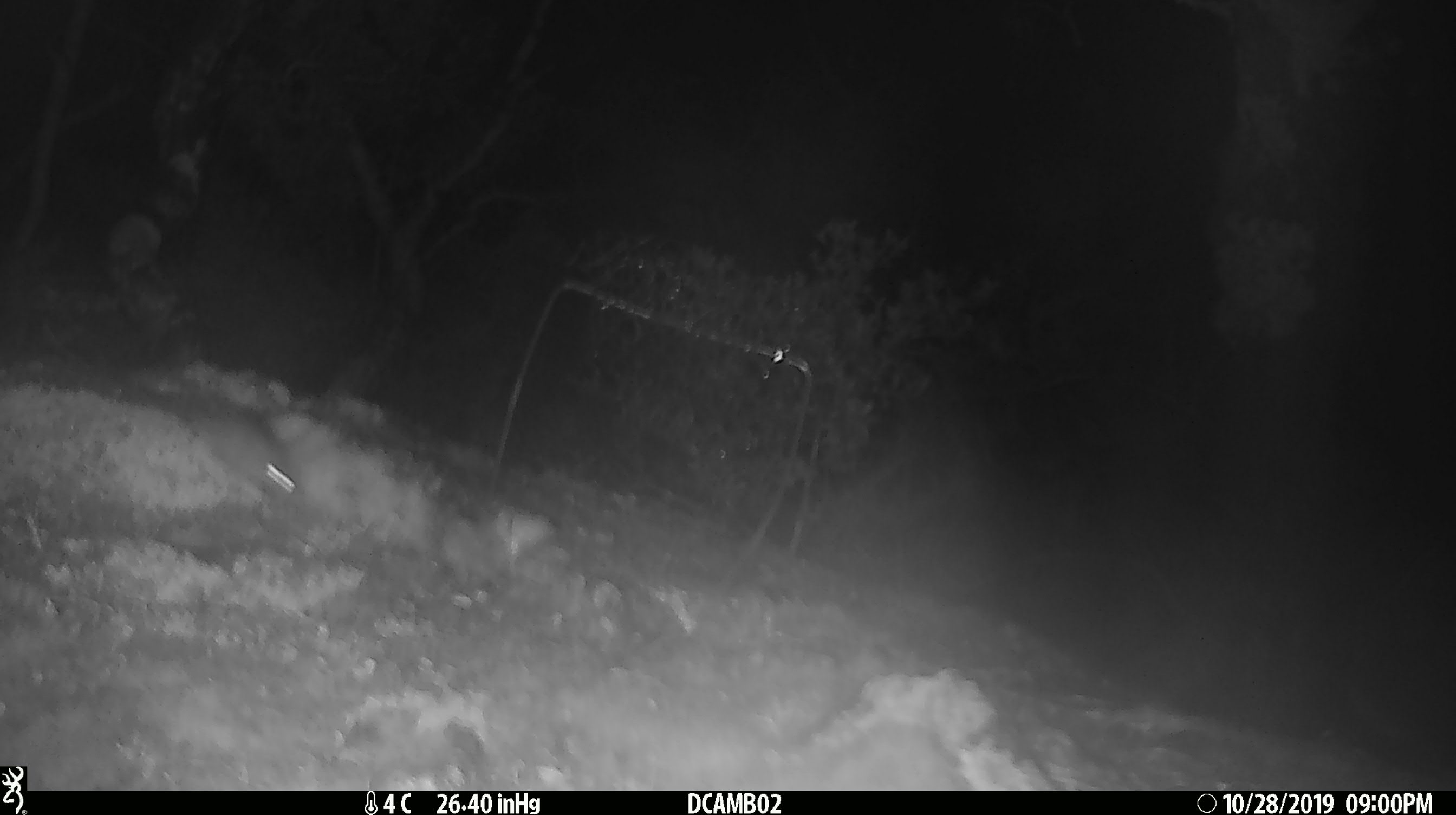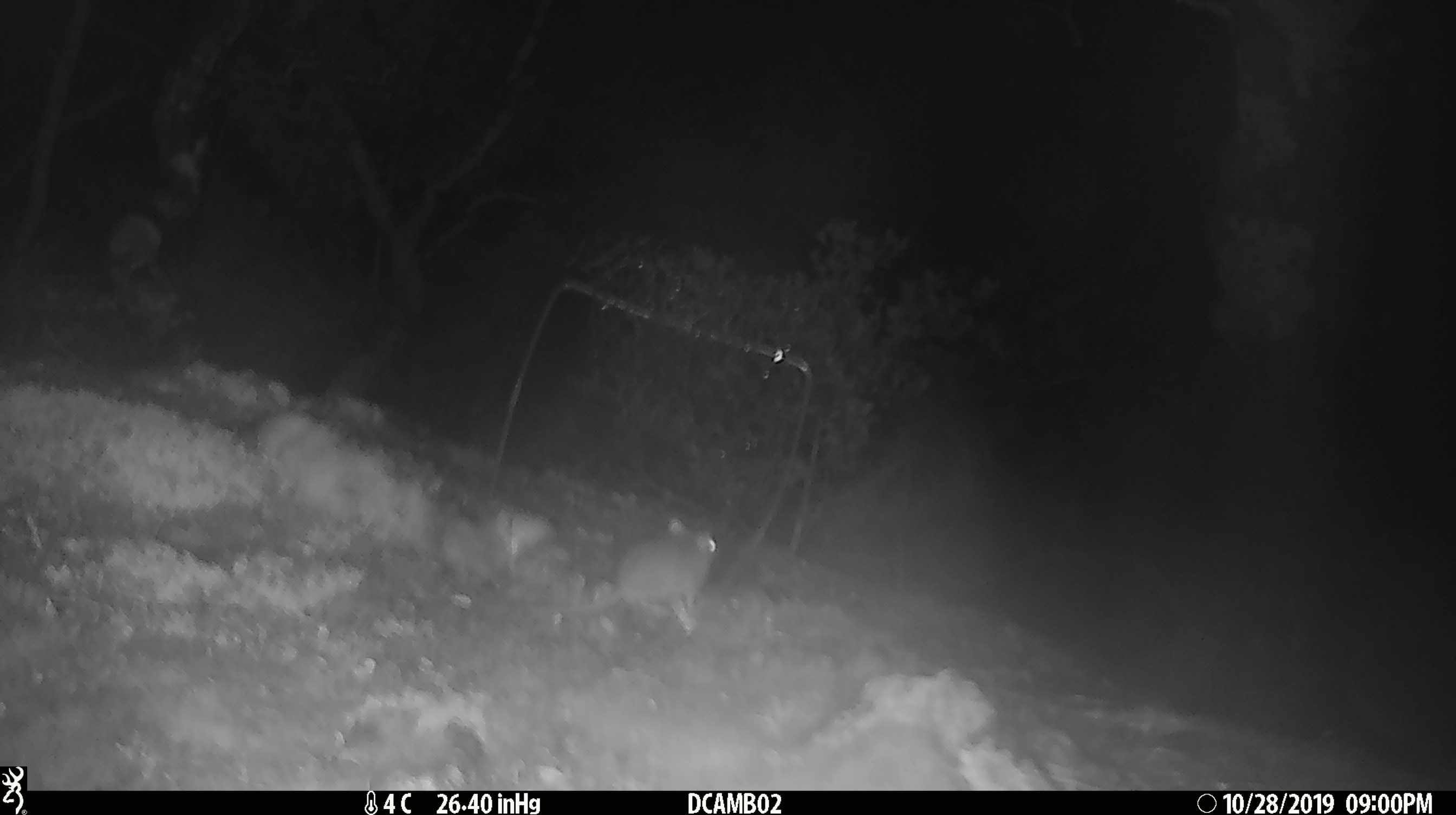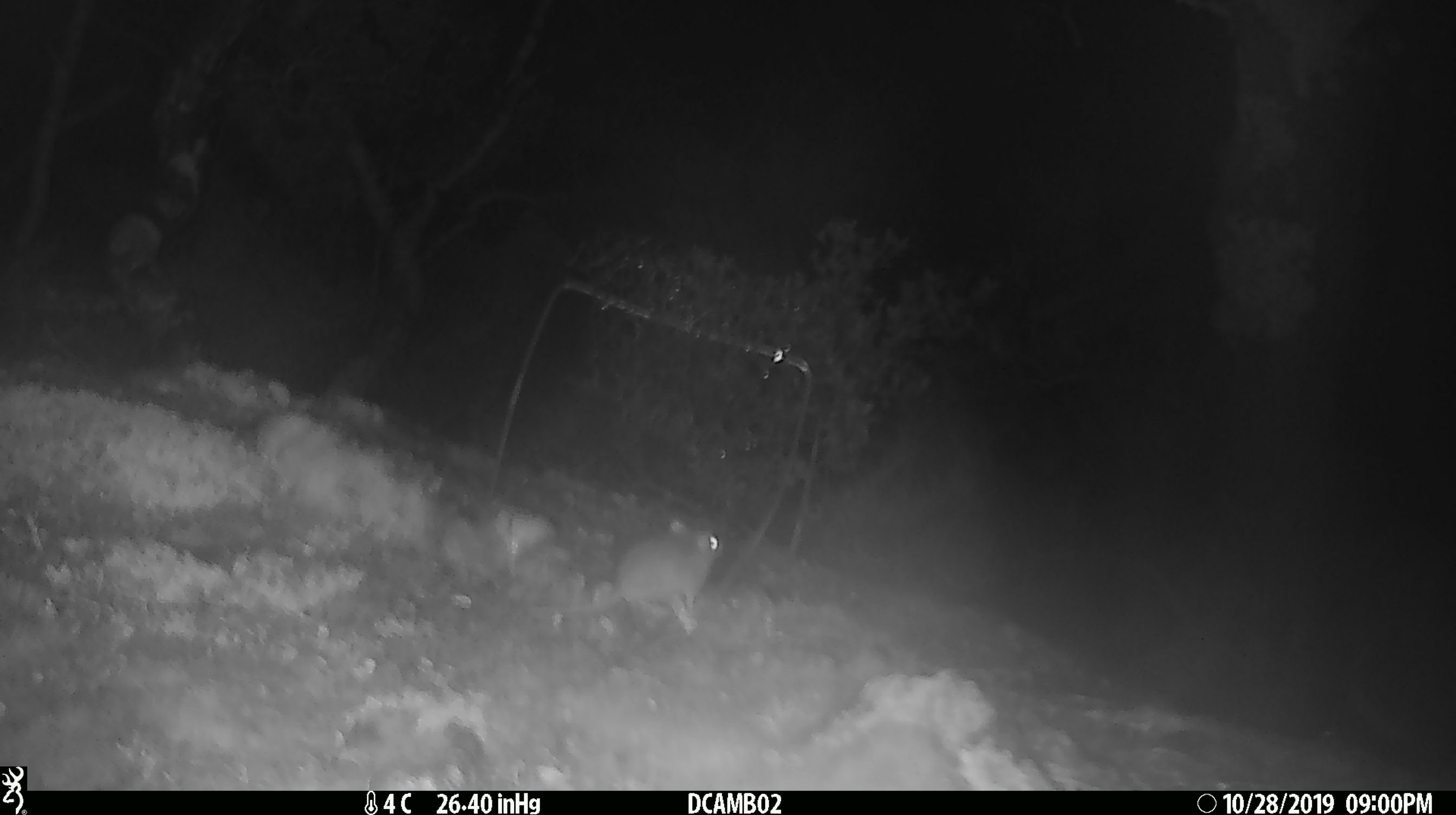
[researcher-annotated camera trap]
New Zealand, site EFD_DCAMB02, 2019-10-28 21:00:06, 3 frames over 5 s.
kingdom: Animalia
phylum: Chordata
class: Mammalia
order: Rodentia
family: Muridae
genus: Mus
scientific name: Mus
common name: mouse